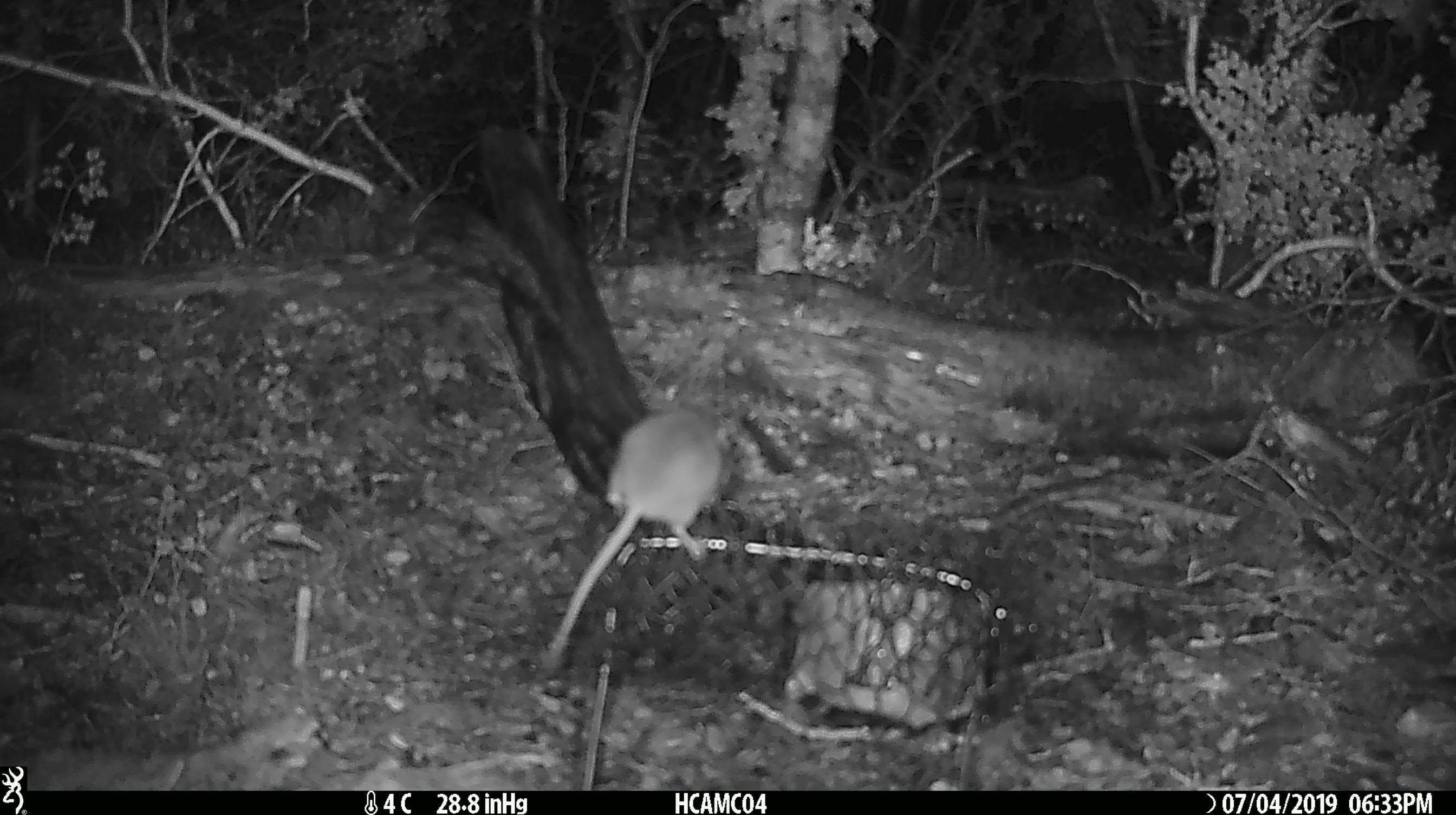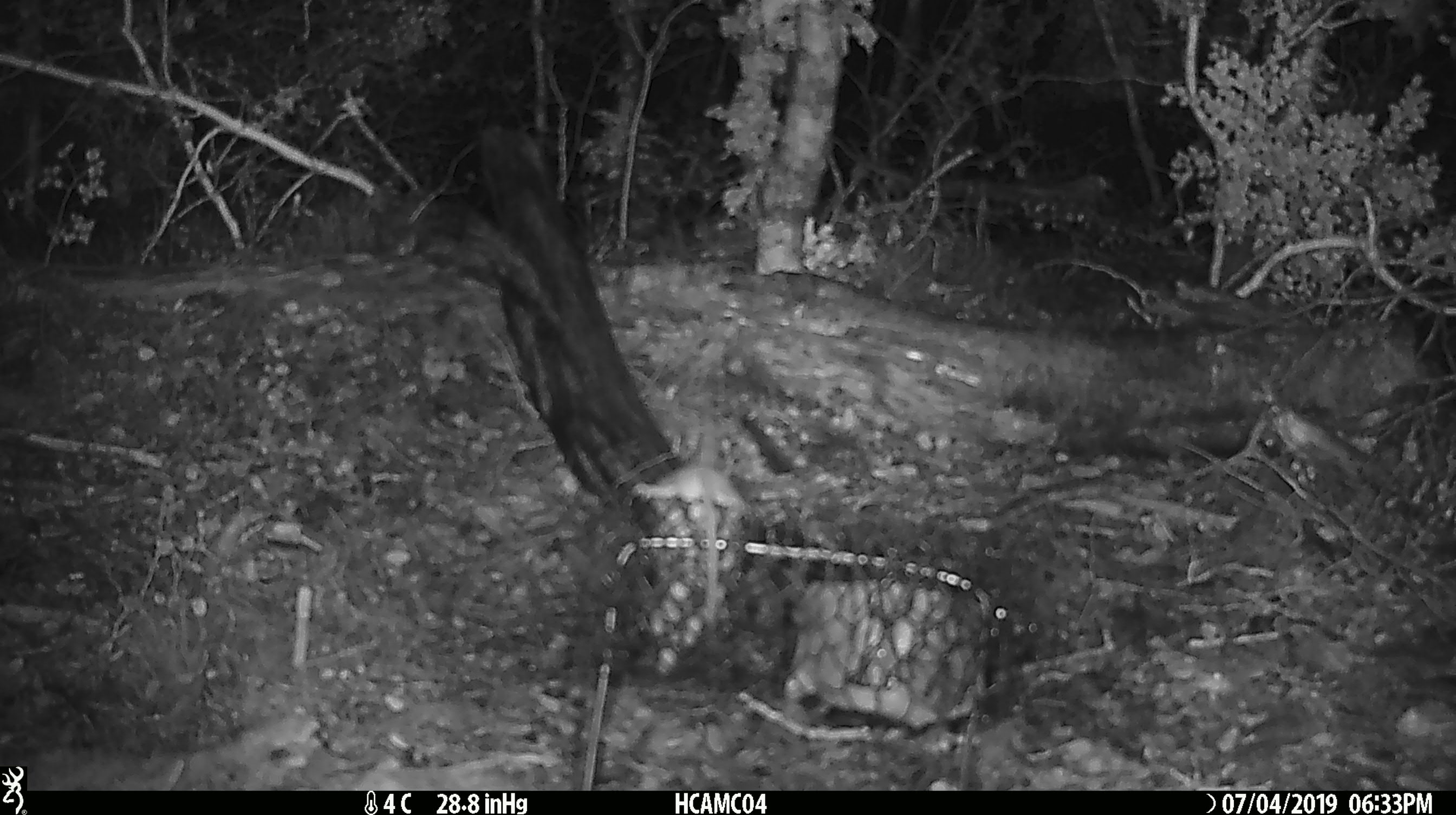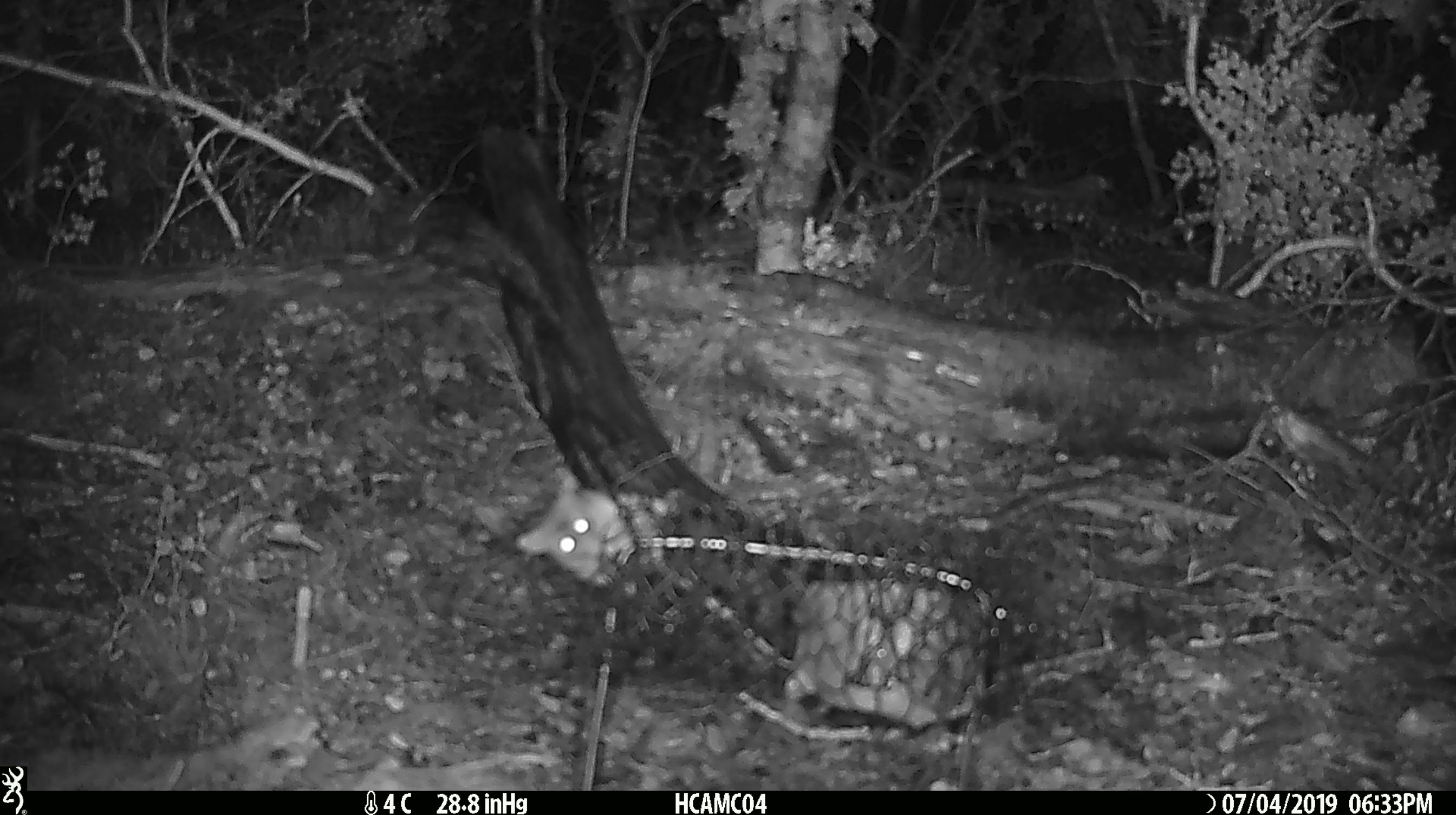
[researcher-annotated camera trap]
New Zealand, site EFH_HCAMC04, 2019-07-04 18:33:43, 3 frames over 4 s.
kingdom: Animalia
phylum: Chordata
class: Mammalia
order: Rodentia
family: Muridae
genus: Mus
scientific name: Mus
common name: mouse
Mouse (Mus).